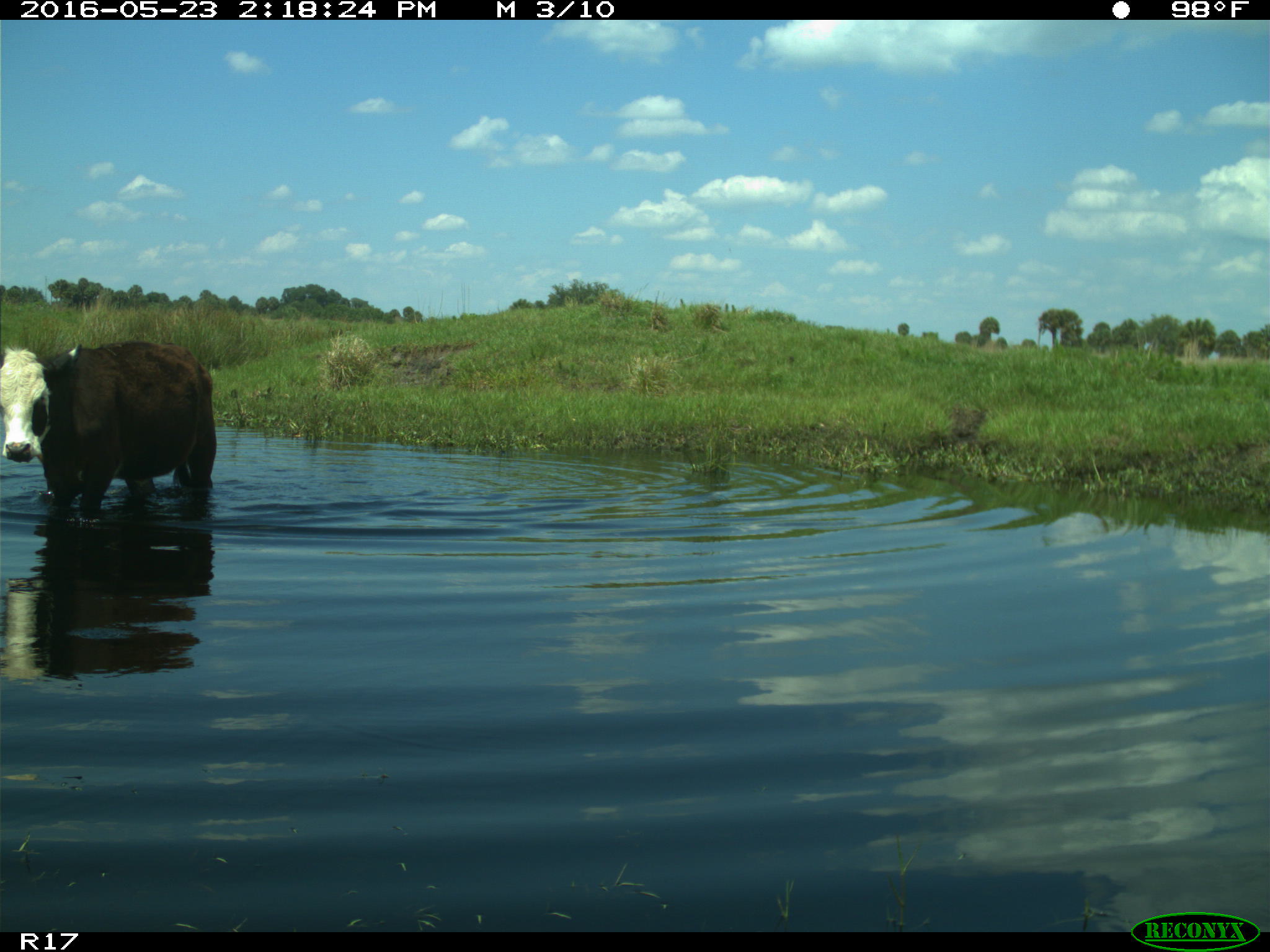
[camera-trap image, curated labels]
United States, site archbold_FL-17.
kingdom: Animalia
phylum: Chordata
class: Mammalia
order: Artiodactyla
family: Bovidae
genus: Bos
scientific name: Bos taurus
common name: domestic cow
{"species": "Bos taurus (domestic cow)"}